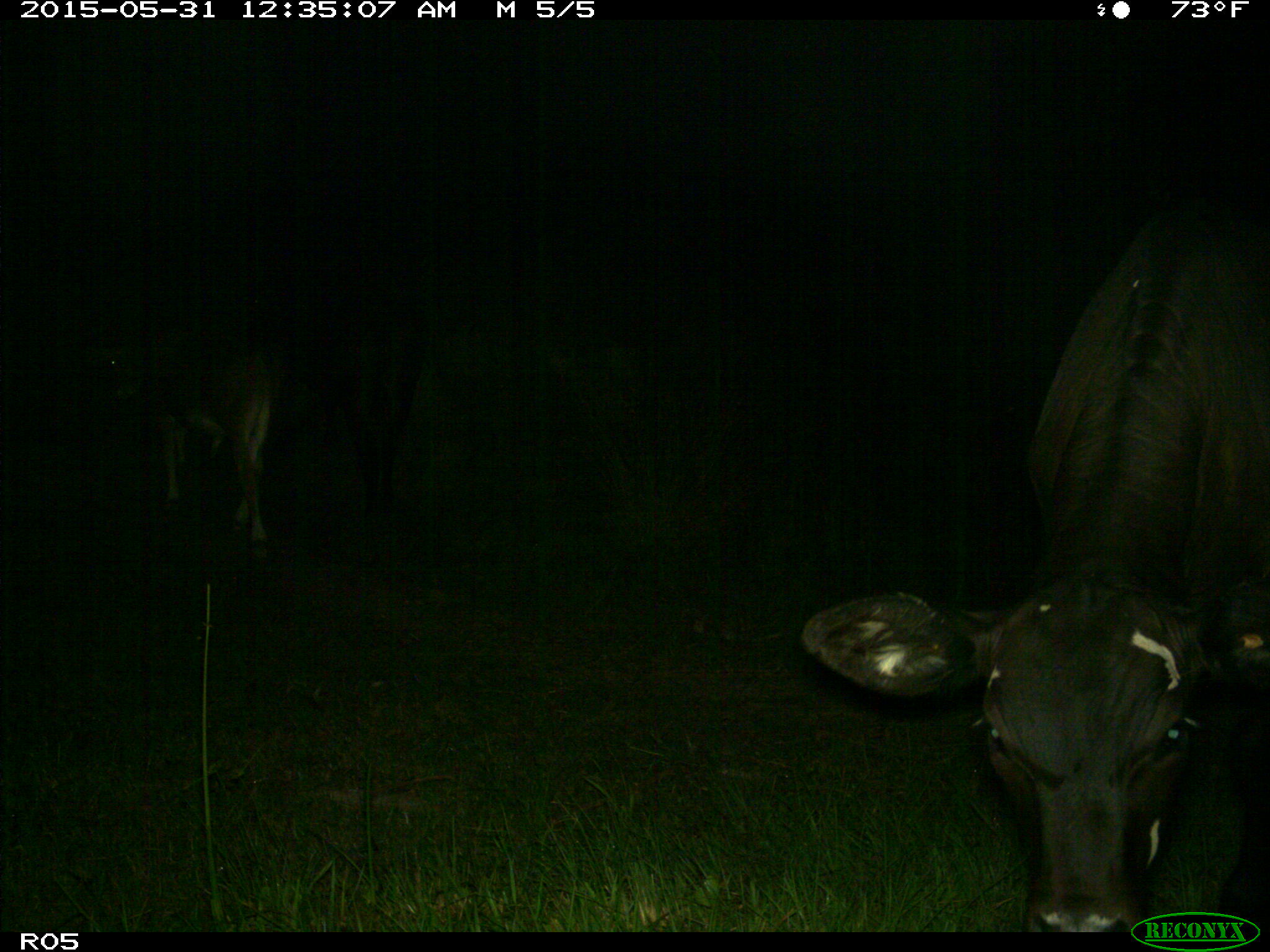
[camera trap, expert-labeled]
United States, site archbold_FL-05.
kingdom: Animalia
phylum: Chordata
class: Mammalia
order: Artiodactyla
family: Bovidae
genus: Bos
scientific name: Bos taurus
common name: domestic cow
Bos taurus (domestic cow).